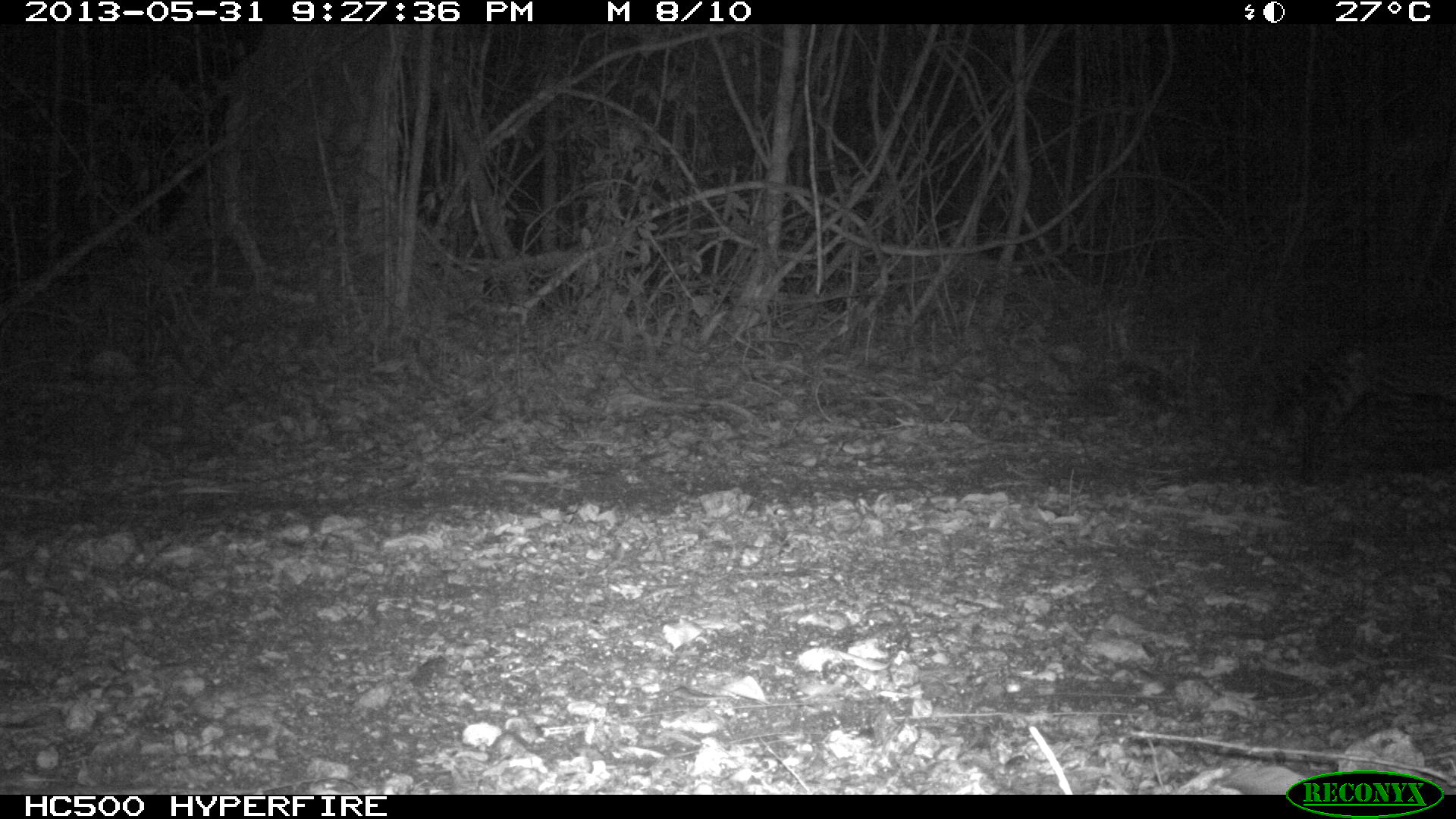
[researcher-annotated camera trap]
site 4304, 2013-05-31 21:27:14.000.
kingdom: Animalia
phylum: Chordata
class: Mammalia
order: Carnivora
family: Felidae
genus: Leopardus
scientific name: Leopardus pardalis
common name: ocelot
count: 1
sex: female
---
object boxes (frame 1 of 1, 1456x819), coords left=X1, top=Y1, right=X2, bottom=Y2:
leopardus pardalis: left=1264, top=322, right=1456, bottom=484